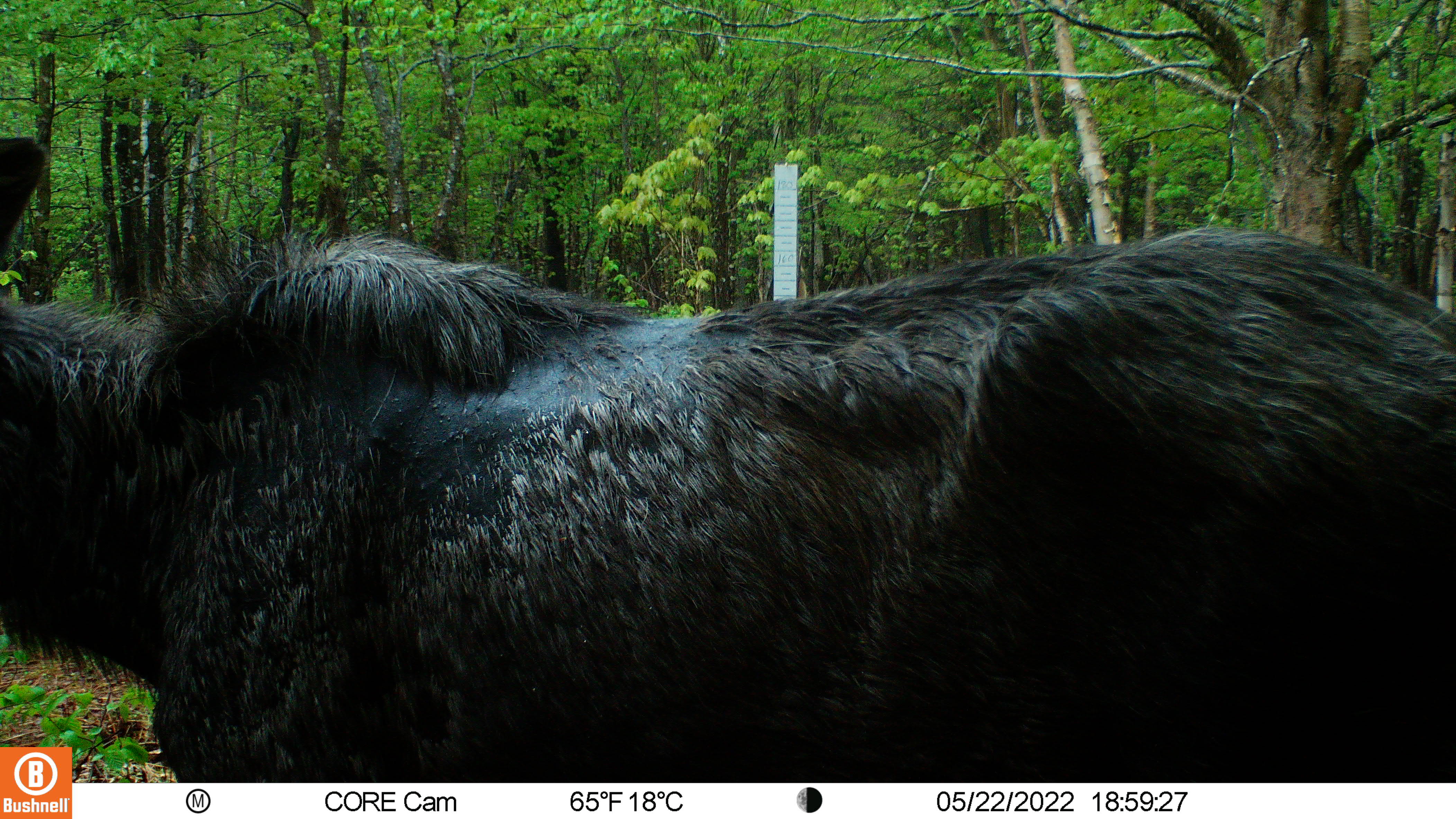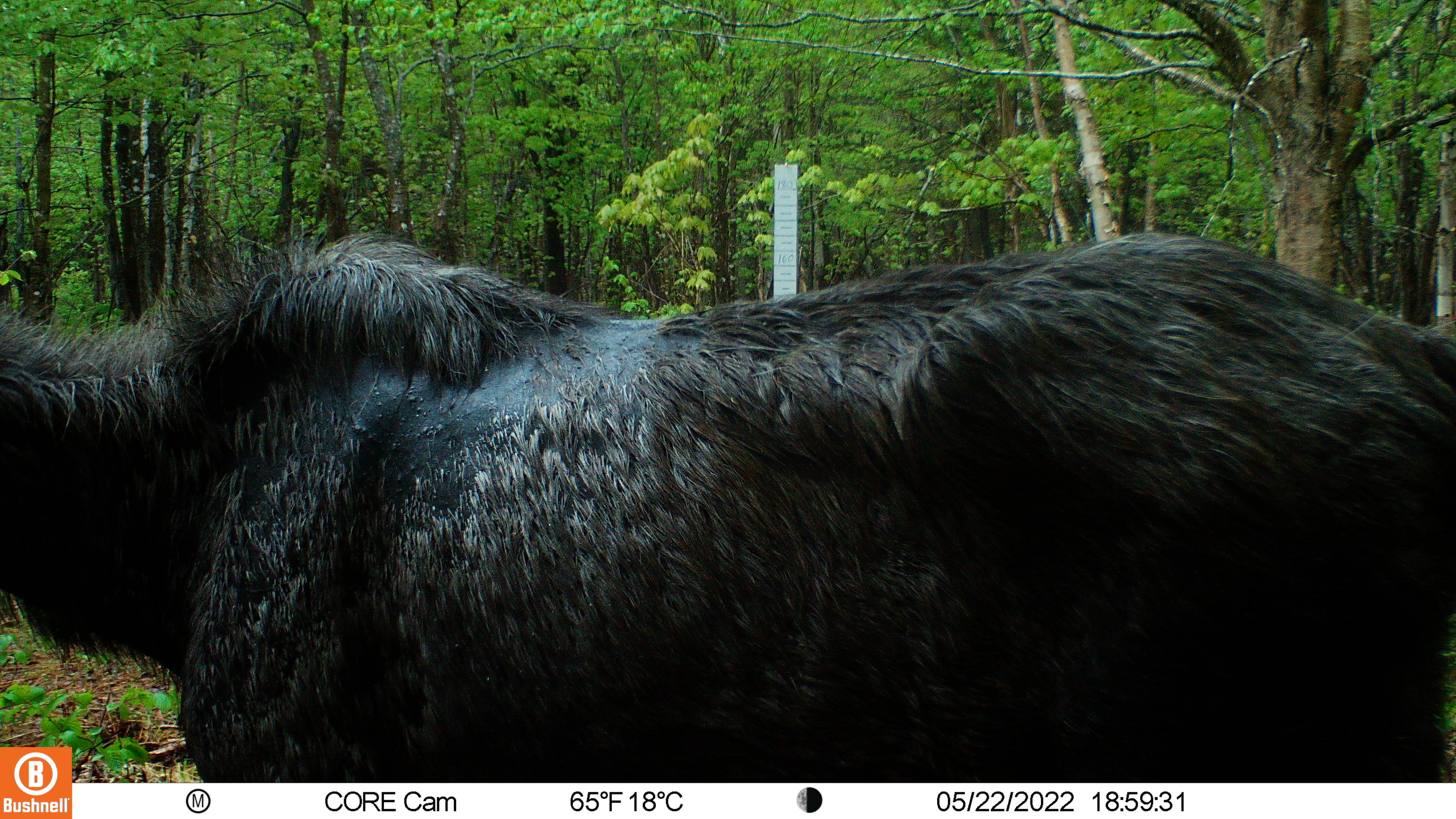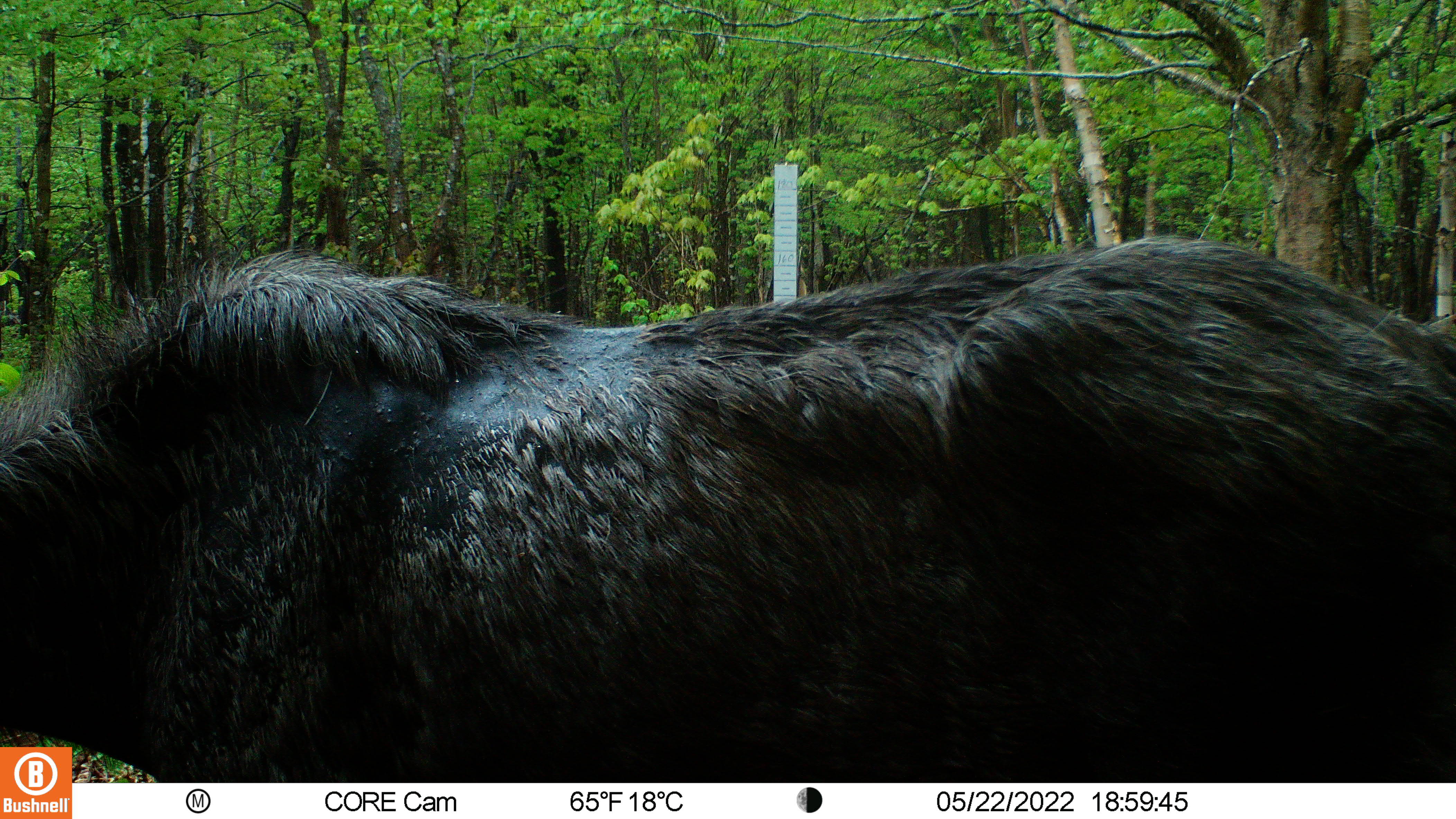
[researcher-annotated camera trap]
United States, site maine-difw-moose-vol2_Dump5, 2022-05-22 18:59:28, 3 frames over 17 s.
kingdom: Animalia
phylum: Chordata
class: Mammalia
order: Artiodactyla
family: Cervidae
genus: Alces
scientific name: Alces alces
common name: moose